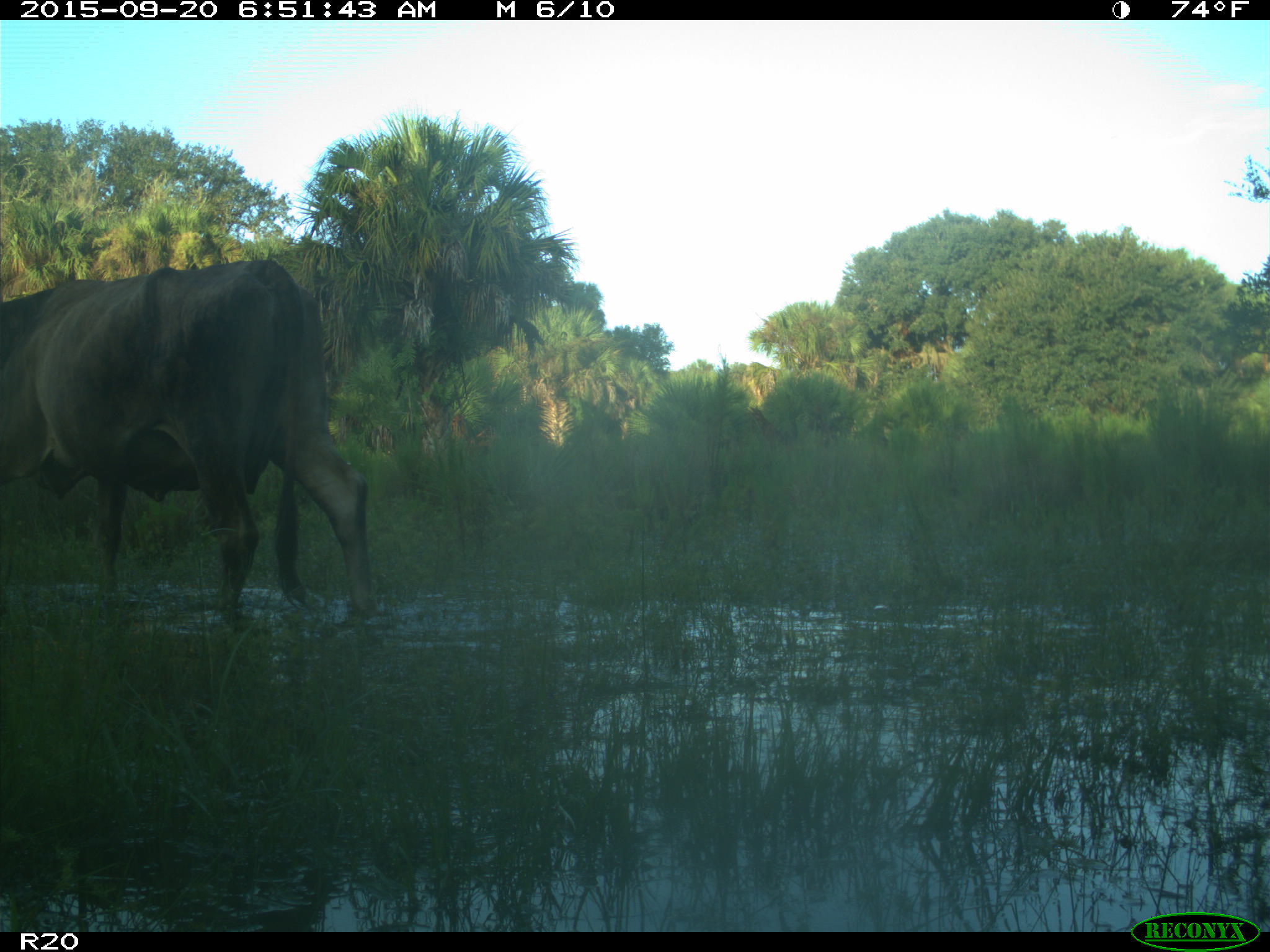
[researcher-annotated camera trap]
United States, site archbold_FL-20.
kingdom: Animalia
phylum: Chordata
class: Mammalia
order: Artiodactyla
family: Bovidae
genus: Bos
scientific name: Bos taurus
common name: domestic cow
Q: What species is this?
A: Bos taurus (domestic cow).